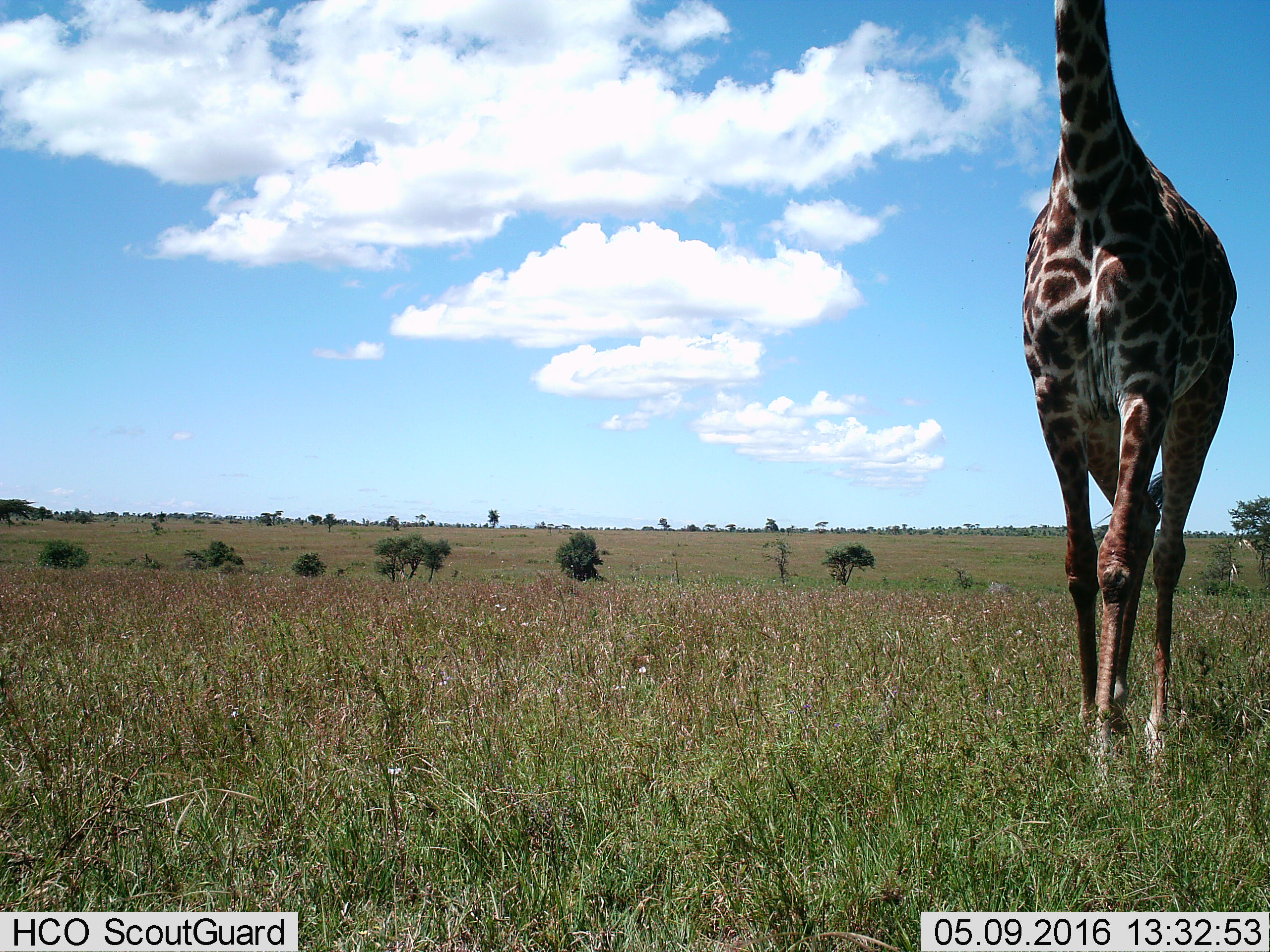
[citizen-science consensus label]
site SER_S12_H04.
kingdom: Animalia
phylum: Chordata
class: Mammalia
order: Artiodactyla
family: Giraffidae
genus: Giraffa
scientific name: Giraffa camelopardalis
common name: giraffe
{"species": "giraffe (Giraffa camelopardalis)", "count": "1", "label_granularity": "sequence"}